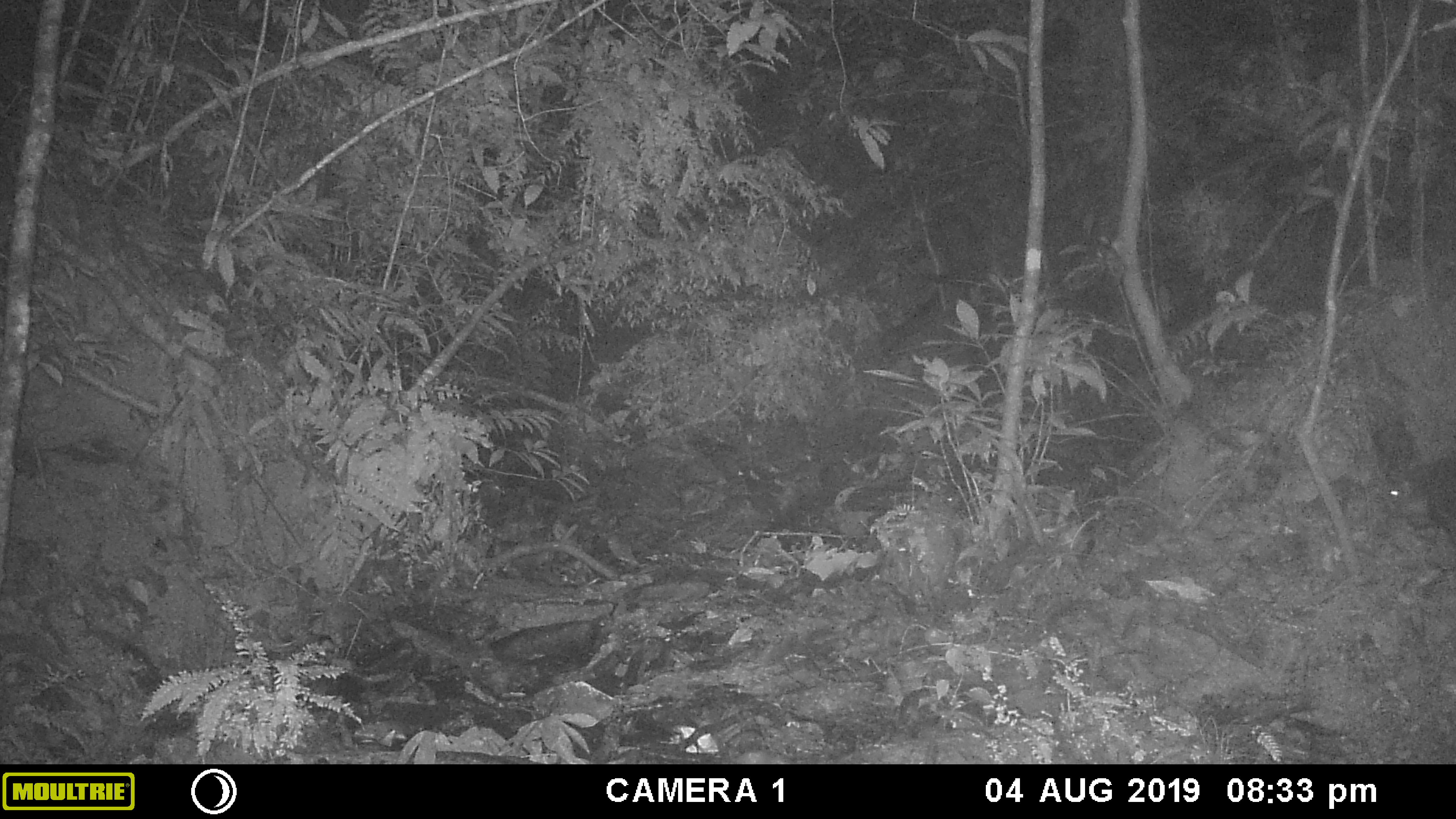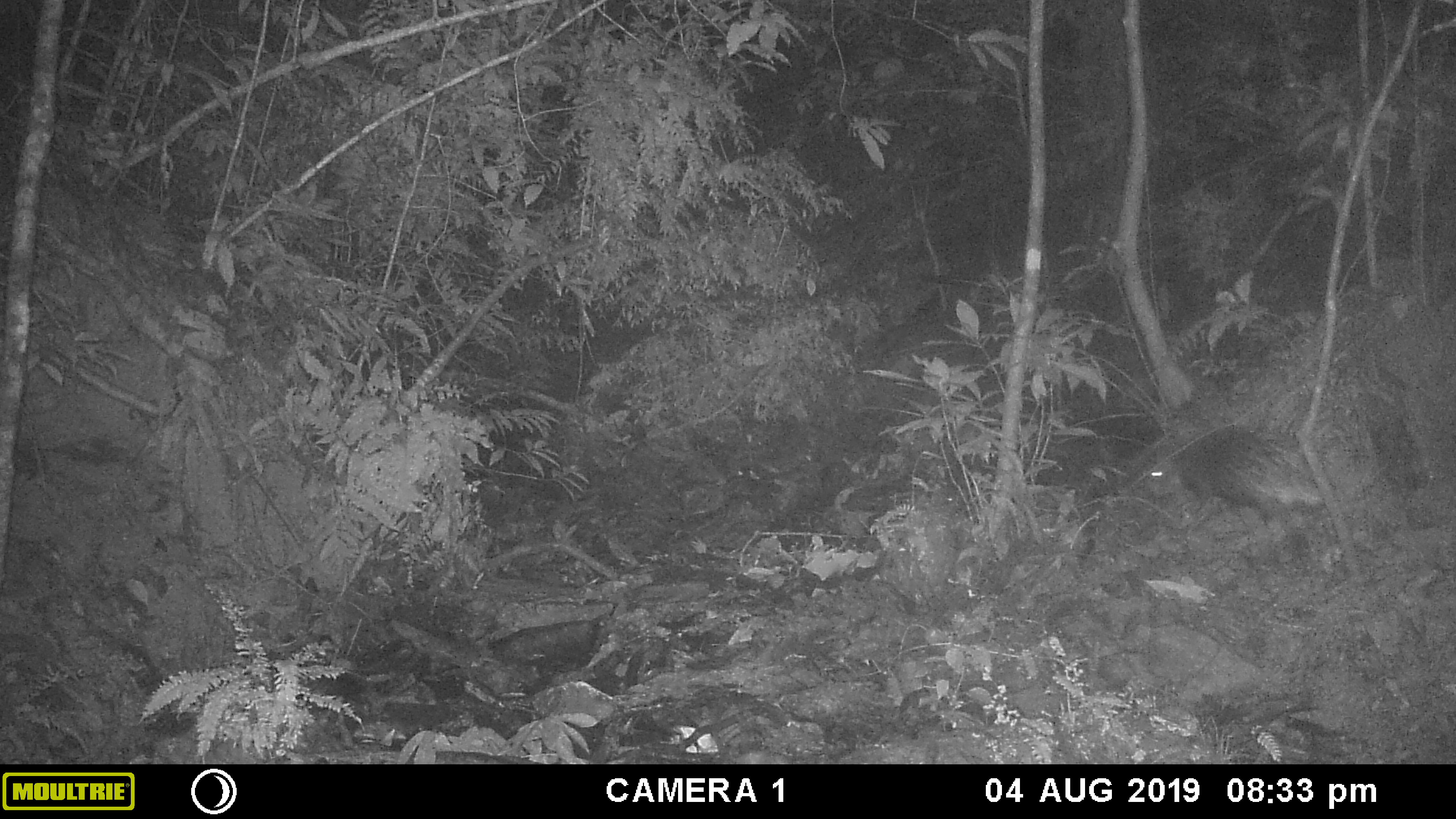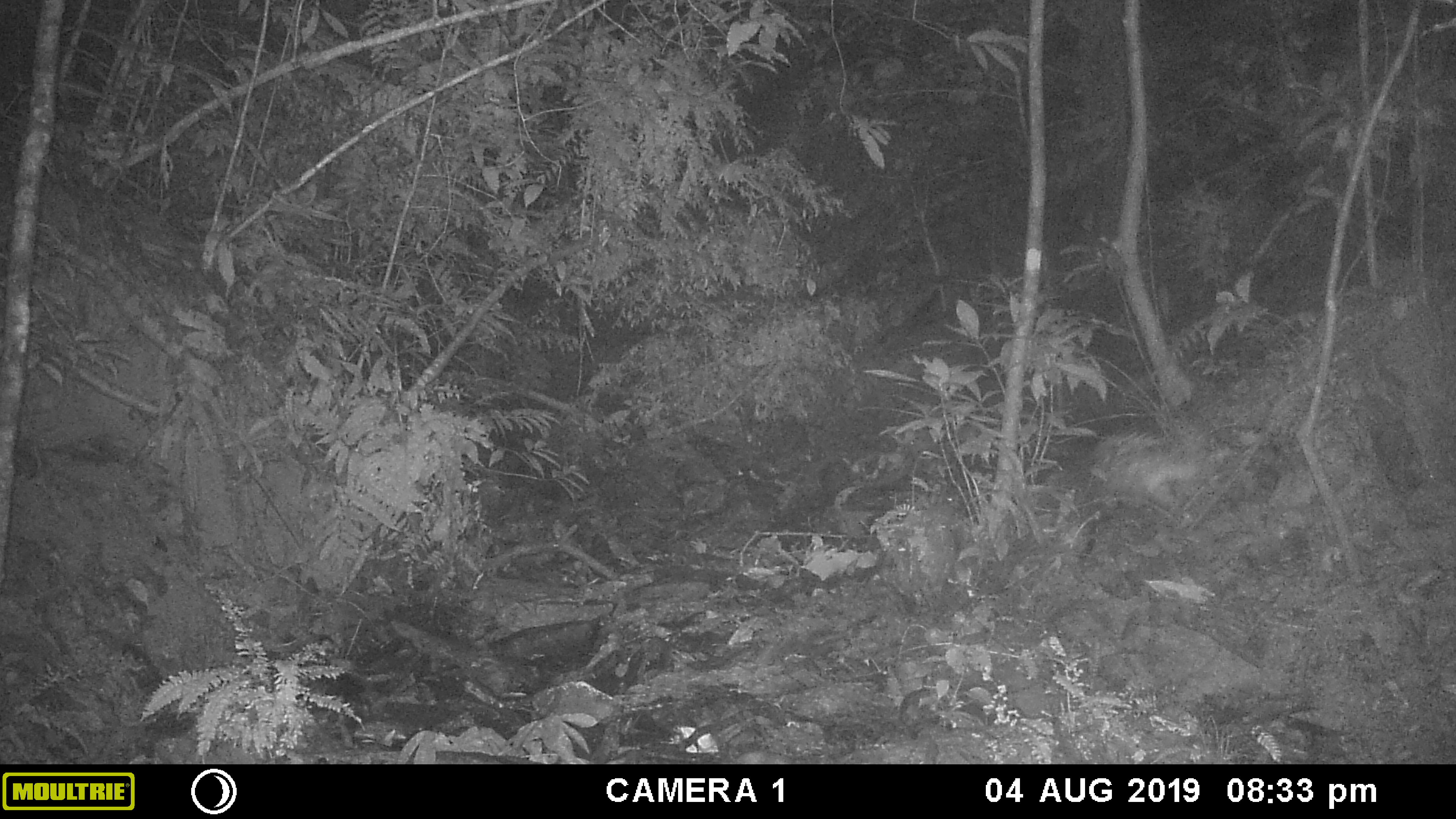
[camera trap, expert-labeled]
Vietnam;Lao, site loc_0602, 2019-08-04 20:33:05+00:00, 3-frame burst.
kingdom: Animalia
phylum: Chordata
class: Mammalia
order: Rodentia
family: Hystricidae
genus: Hystrix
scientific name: Hystrix brachyura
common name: malayan porcupine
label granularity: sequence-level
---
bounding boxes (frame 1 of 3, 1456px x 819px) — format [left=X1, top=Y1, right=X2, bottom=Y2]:
malayan porcupine: [left=1365, top=459, right=1456, bottom=529]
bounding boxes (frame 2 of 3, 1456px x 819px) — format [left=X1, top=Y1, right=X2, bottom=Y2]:
malayan porcupine: [left=1144, top=426, right=1326, bottom=524]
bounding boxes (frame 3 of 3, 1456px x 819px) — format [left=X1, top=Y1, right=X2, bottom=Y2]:
malayan porcupine: [left=1091, top=428, right=1203, bottom=517]